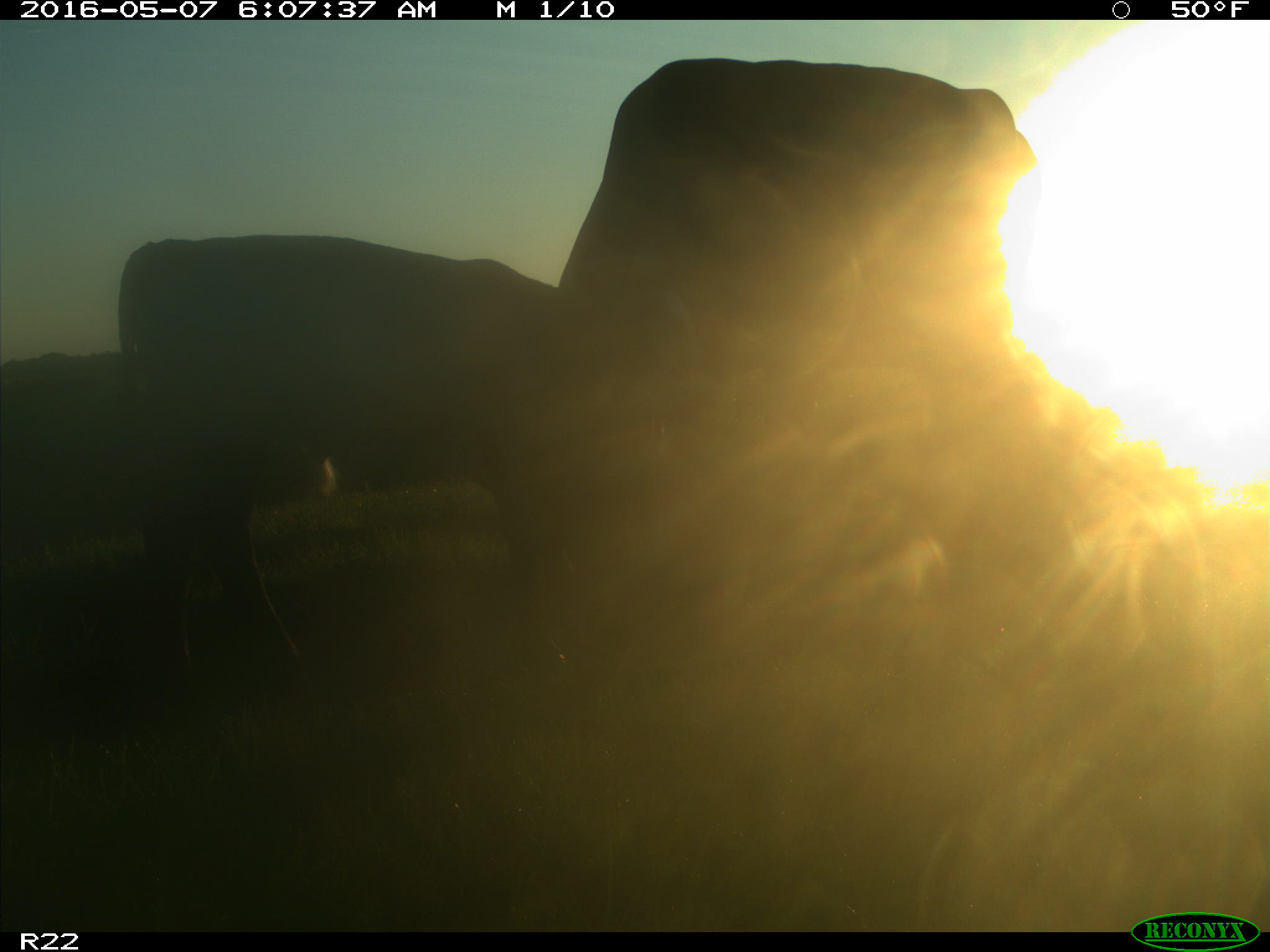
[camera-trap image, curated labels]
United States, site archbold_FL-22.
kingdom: Animalia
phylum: Chordata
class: Mammalia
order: Artiodactyla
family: Bovidae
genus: Bos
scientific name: Bos taurus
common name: domestic cow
Bos taurus (domestic cow).